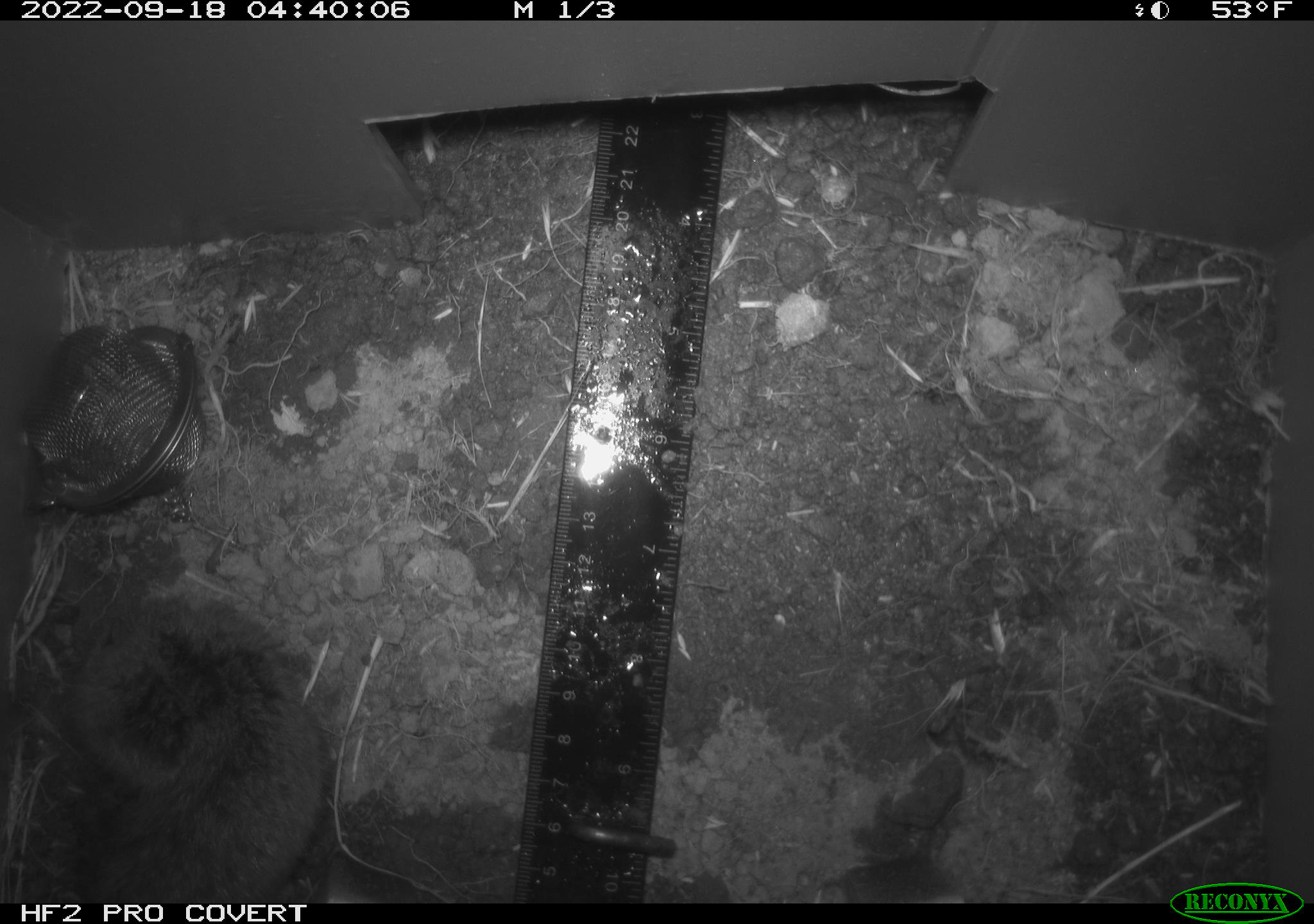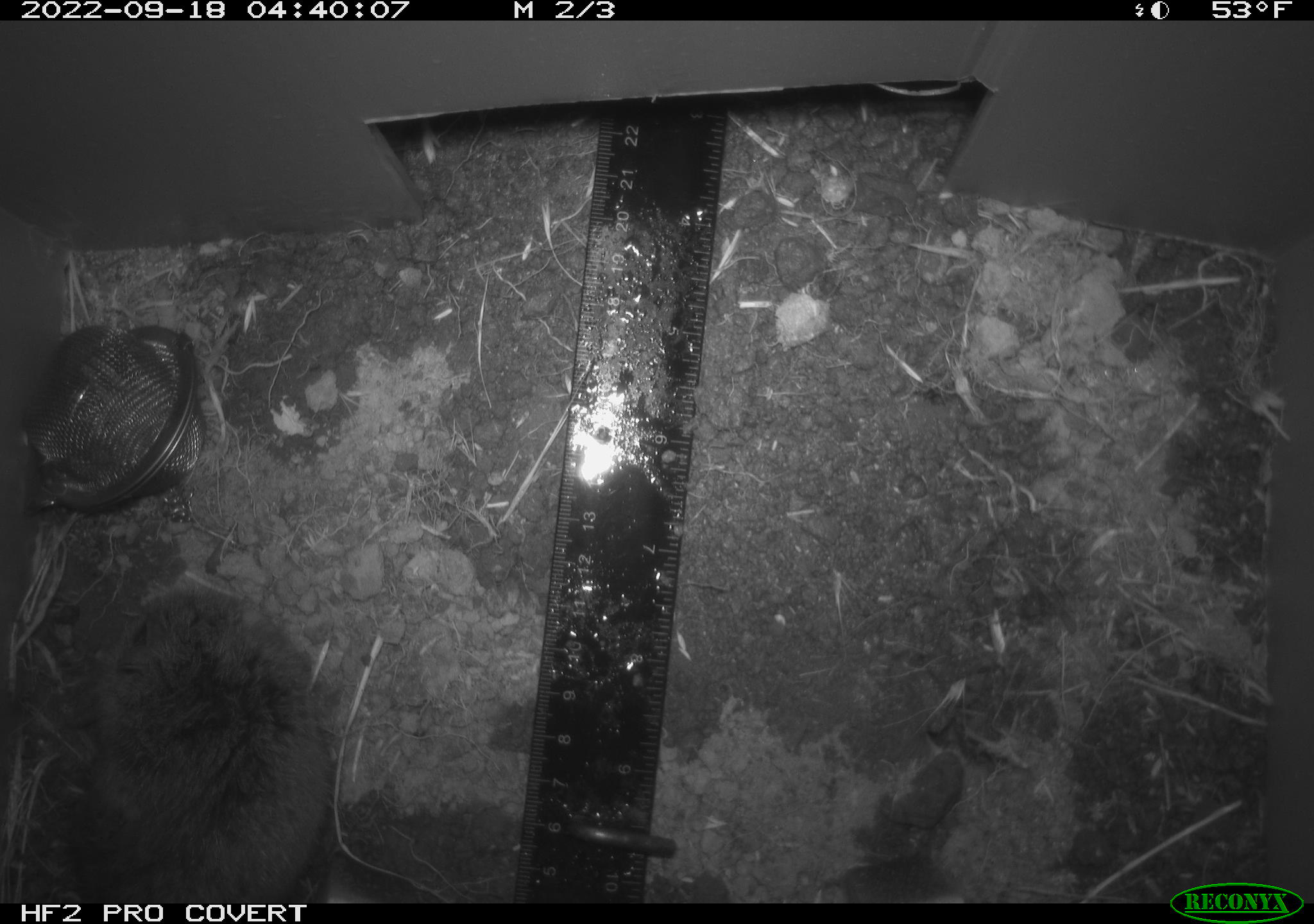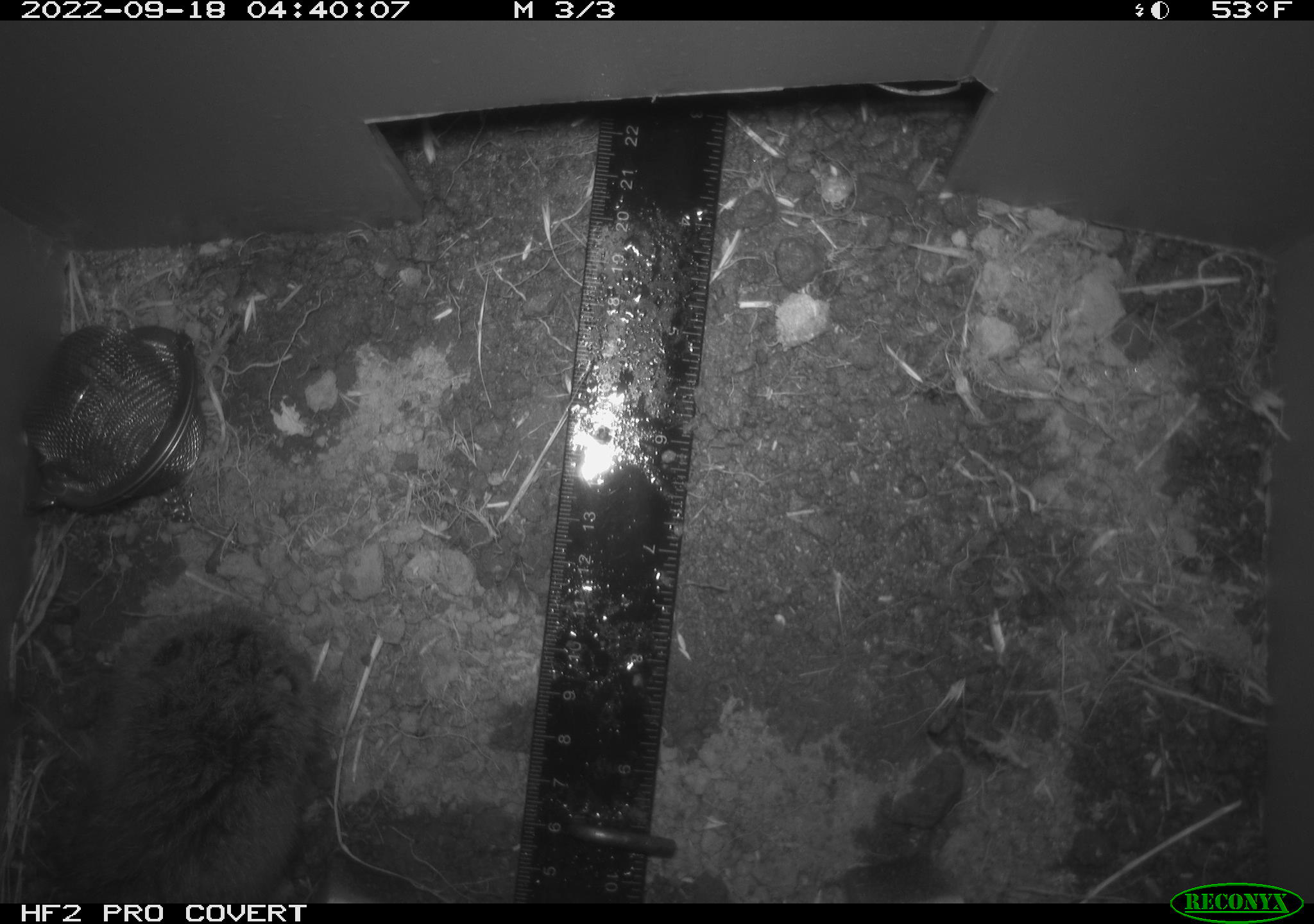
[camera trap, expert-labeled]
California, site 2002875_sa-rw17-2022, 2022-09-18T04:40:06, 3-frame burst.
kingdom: Animalia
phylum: Chordata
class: Mammalia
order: Rodentia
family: Cricetidae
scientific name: Arvicolinae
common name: voles, lemmings, and muskrats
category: arvicolinae subfamily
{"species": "arvicolinae subfamily (voles, lemmings, and muskrats) (Arvicolinae)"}